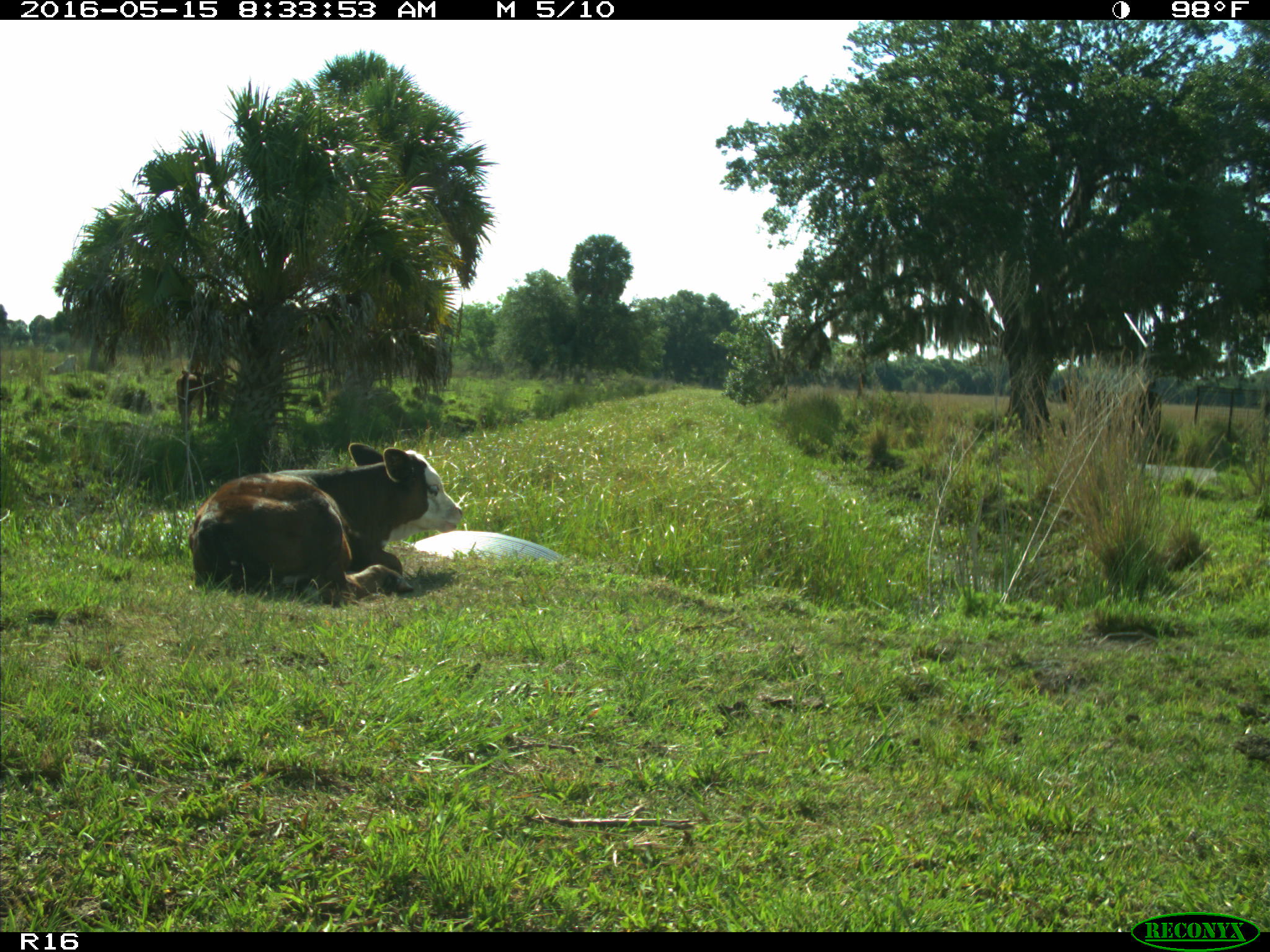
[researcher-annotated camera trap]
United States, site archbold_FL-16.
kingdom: Animalia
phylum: Chordata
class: Mammalia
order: Artiodactyla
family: Bovidae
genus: Bos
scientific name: Bos taurus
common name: domestic cow